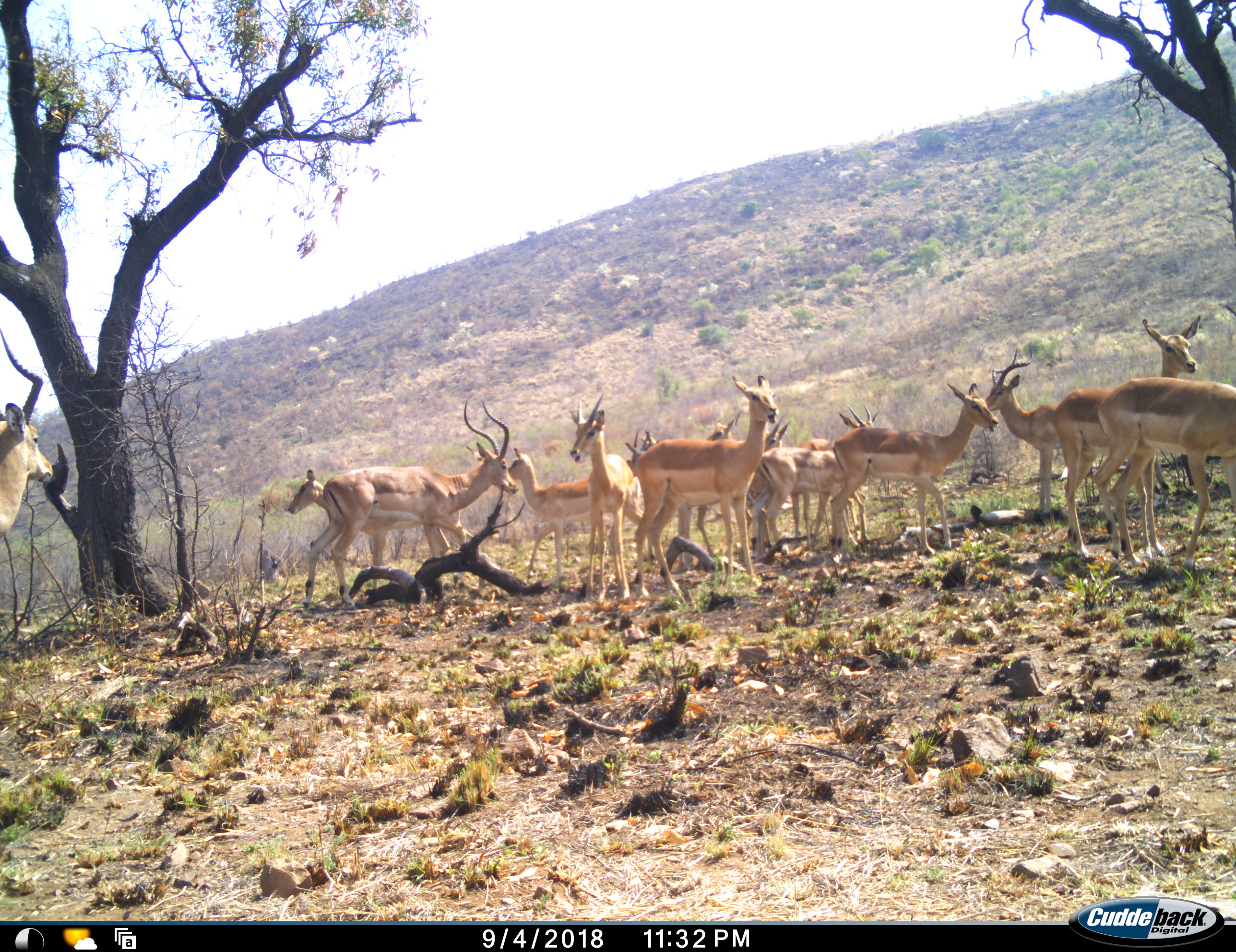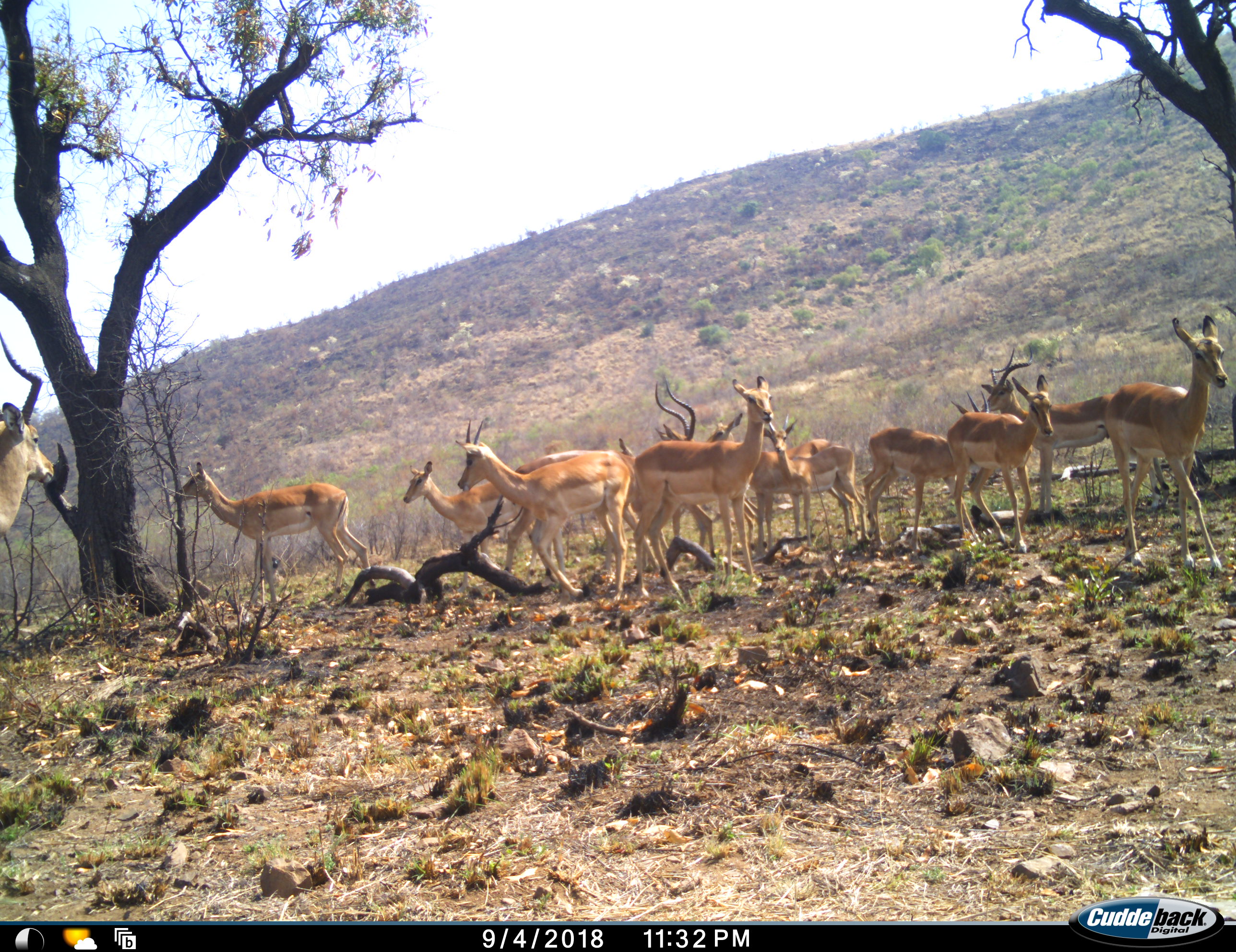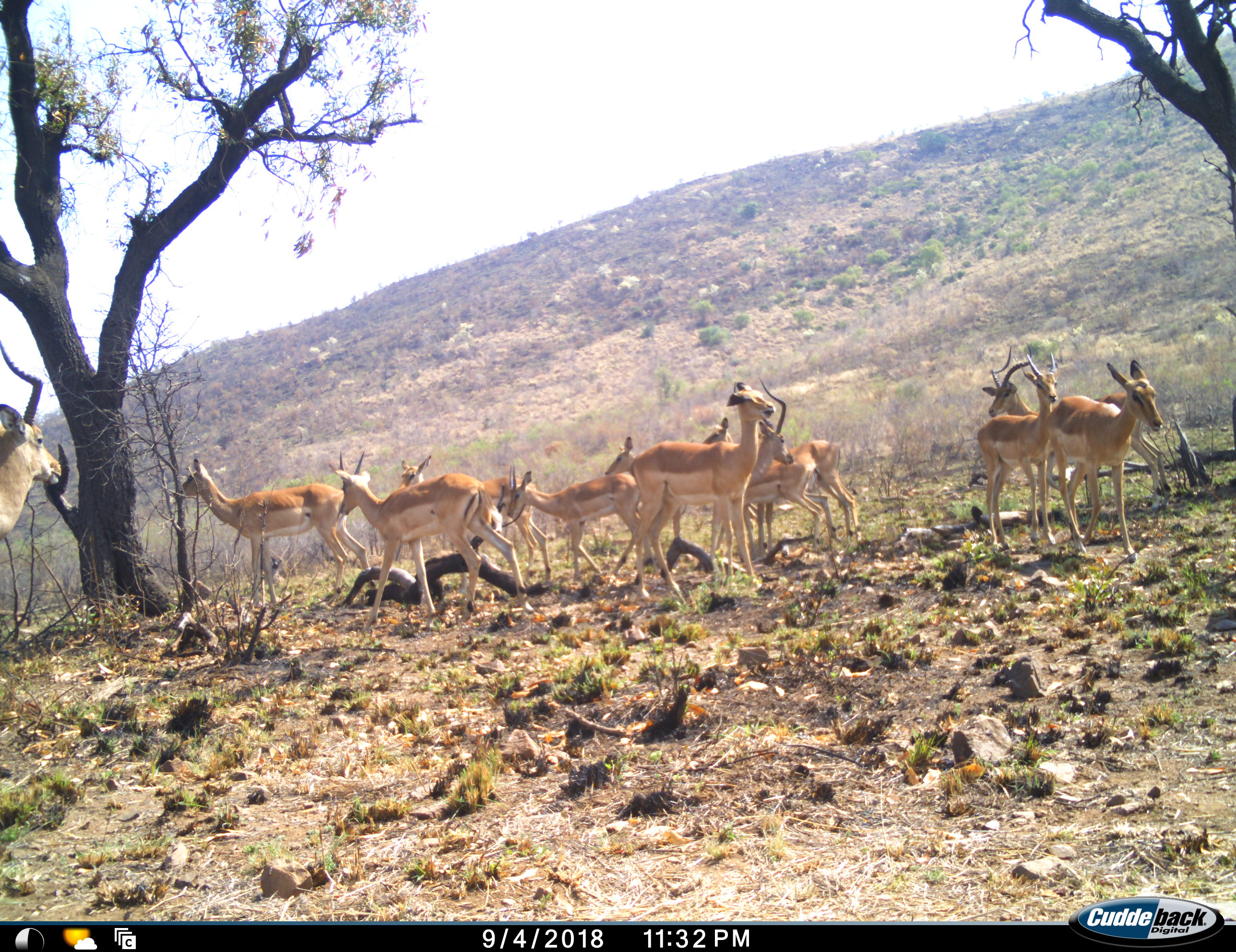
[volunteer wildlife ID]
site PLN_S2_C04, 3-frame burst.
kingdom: Animalia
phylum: Chordata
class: Mammalia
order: Artiodactyla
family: Bovidae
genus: Aepyceros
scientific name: Aepyceros melampus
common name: impala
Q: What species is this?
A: Impala (Aepyceros melampus).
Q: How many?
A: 11-50.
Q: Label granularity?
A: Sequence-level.